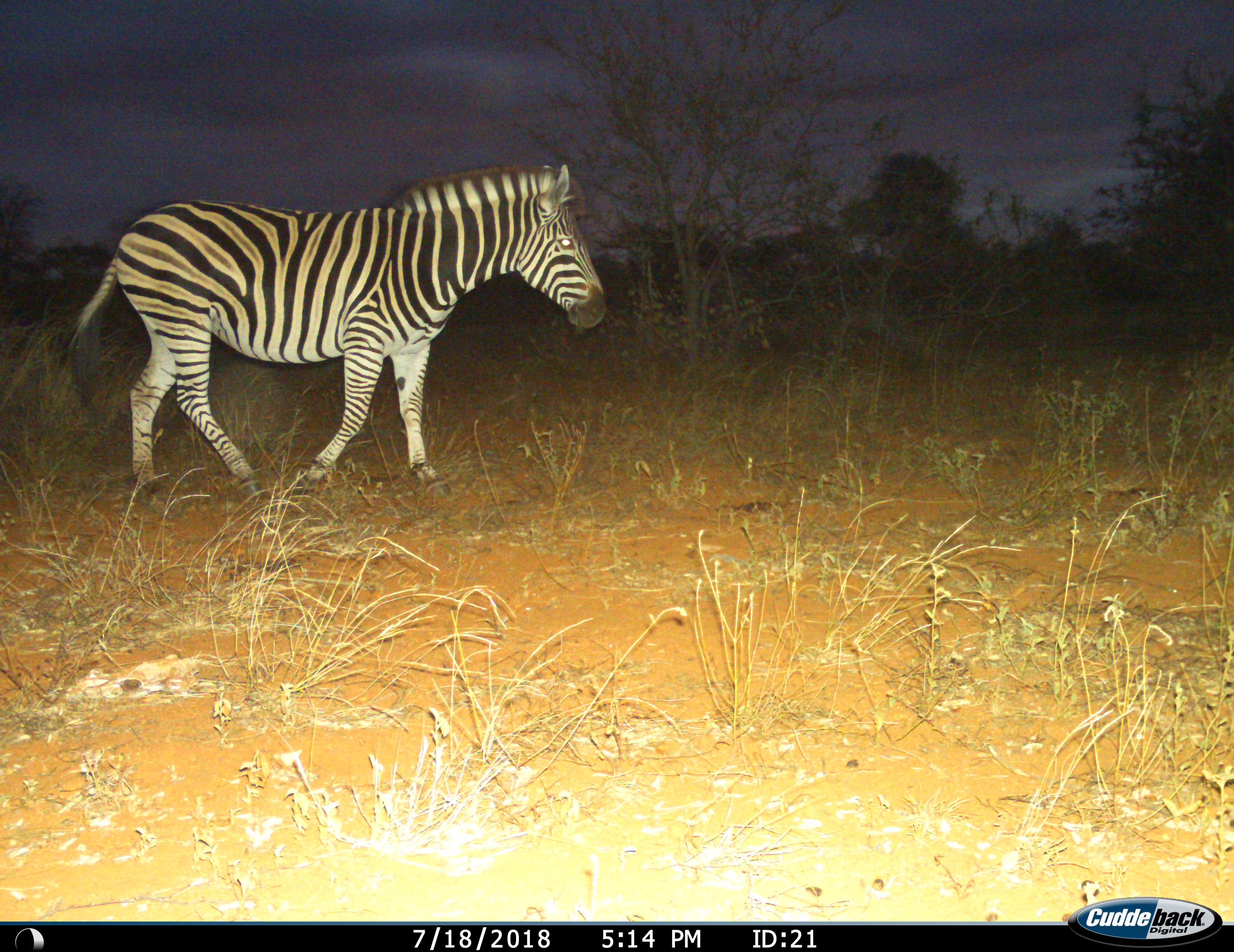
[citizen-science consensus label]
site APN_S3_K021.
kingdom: Animalia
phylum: Chordata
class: Mammalia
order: Perissodactyla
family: Equidae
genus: Equus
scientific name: Equus quagga burchellii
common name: burchell's zebra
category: zebraburchells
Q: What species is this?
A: Zebraburchells (burchell's zebra) (Equus quagga burchellii).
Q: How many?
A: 1.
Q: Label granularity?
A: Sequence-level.